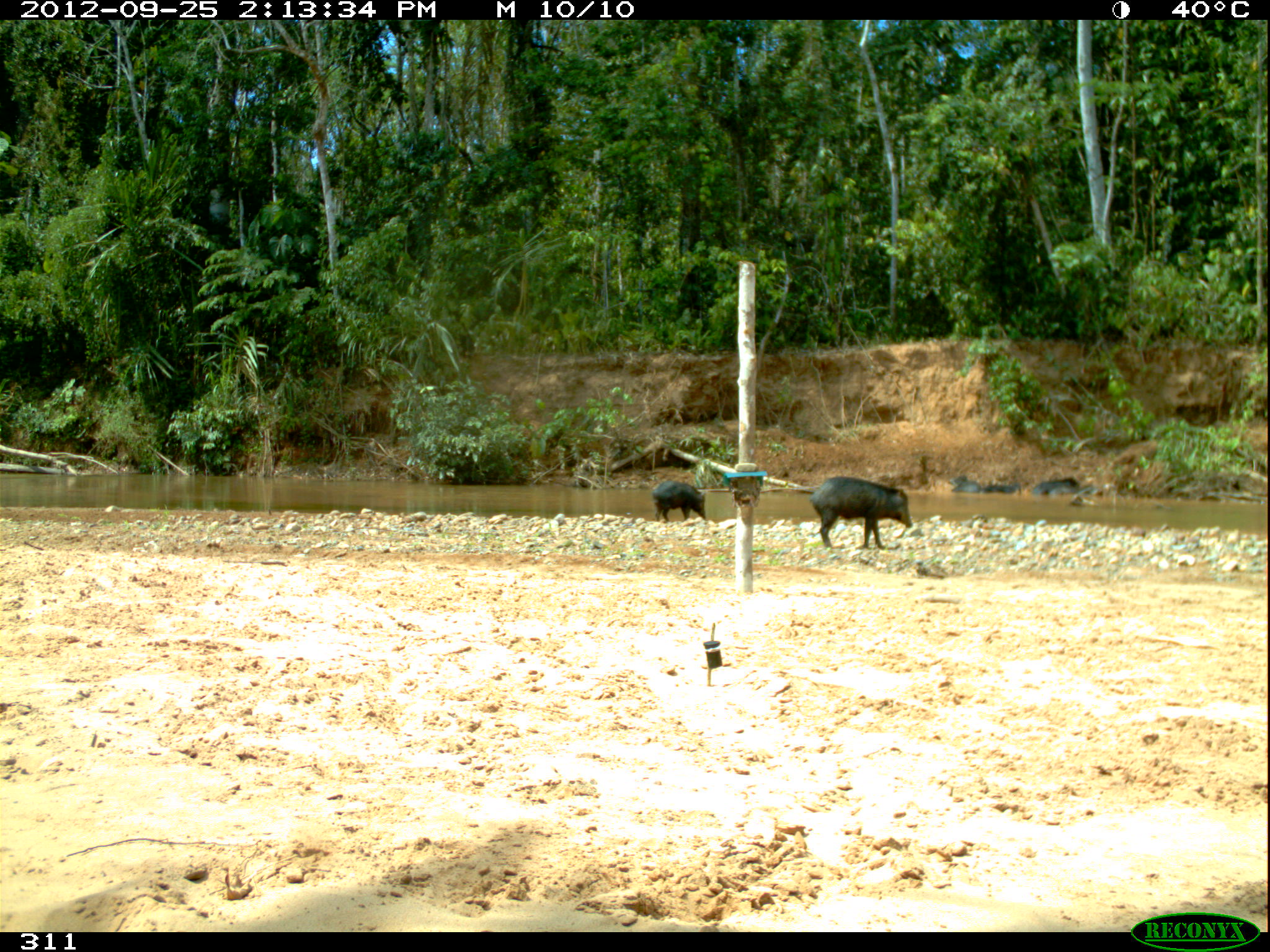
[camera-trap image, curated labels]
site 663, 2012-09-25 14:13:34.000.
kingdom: Animalia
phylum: Chordata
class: Mammalia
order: Artiodactyla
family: Tayassuidae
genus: Tayassu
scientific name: Tayassu pecari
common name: white-lipped peccary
Tayassu pecari (white-lipped peccary).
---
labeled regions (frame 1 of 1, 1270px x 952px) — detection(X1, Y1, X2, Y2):
tayassu pecari: detection(811, 476, 913, 548); detection(651, 480, 707, 525)